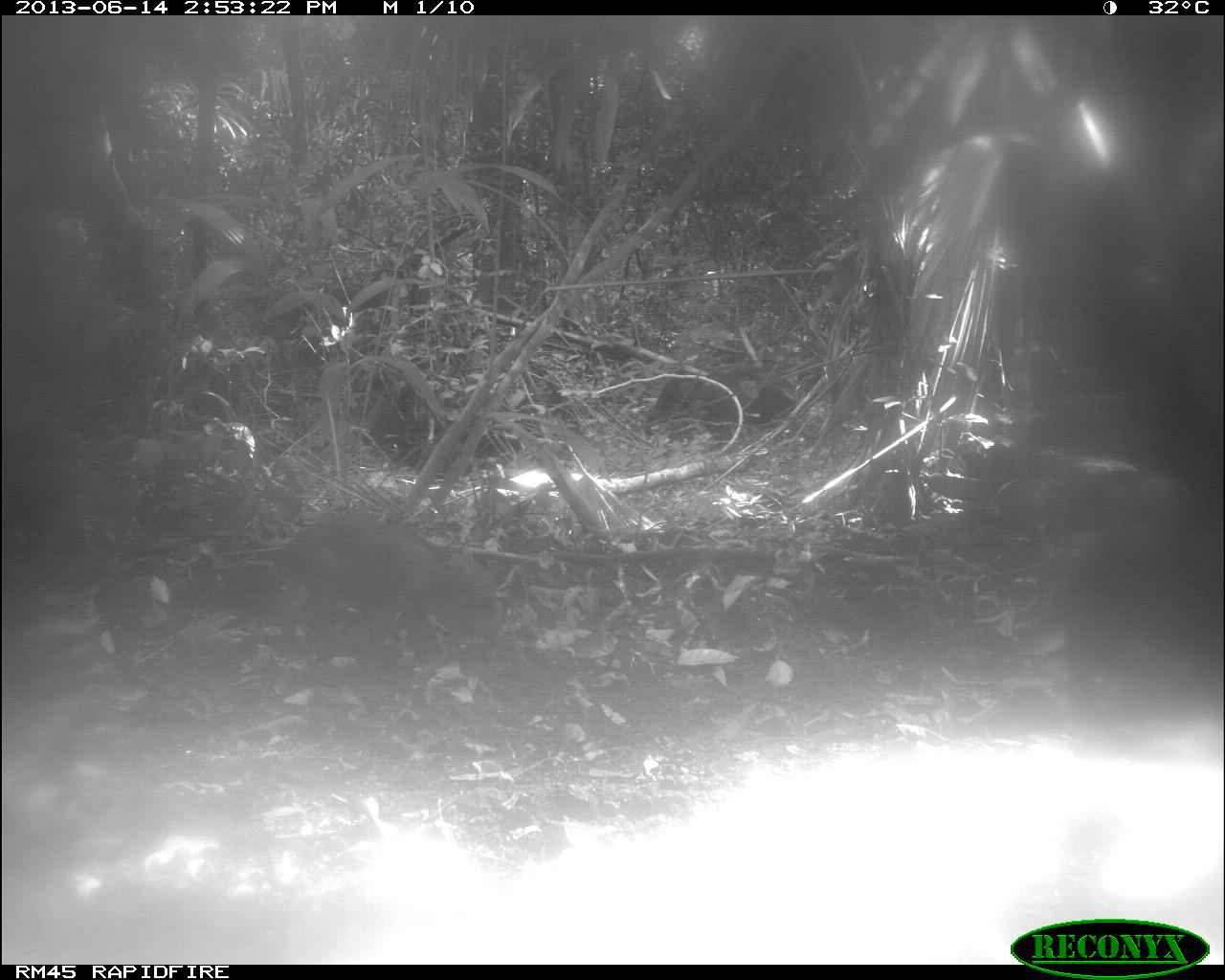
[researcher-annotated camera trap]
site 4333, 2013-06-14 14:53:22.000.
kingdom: Animalia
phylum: Chordata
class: Mammalia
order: Artiodactyla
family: Tayassuidae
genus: Tayassu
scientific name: Tayassu pecari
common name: white-lipped peccary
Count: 3.